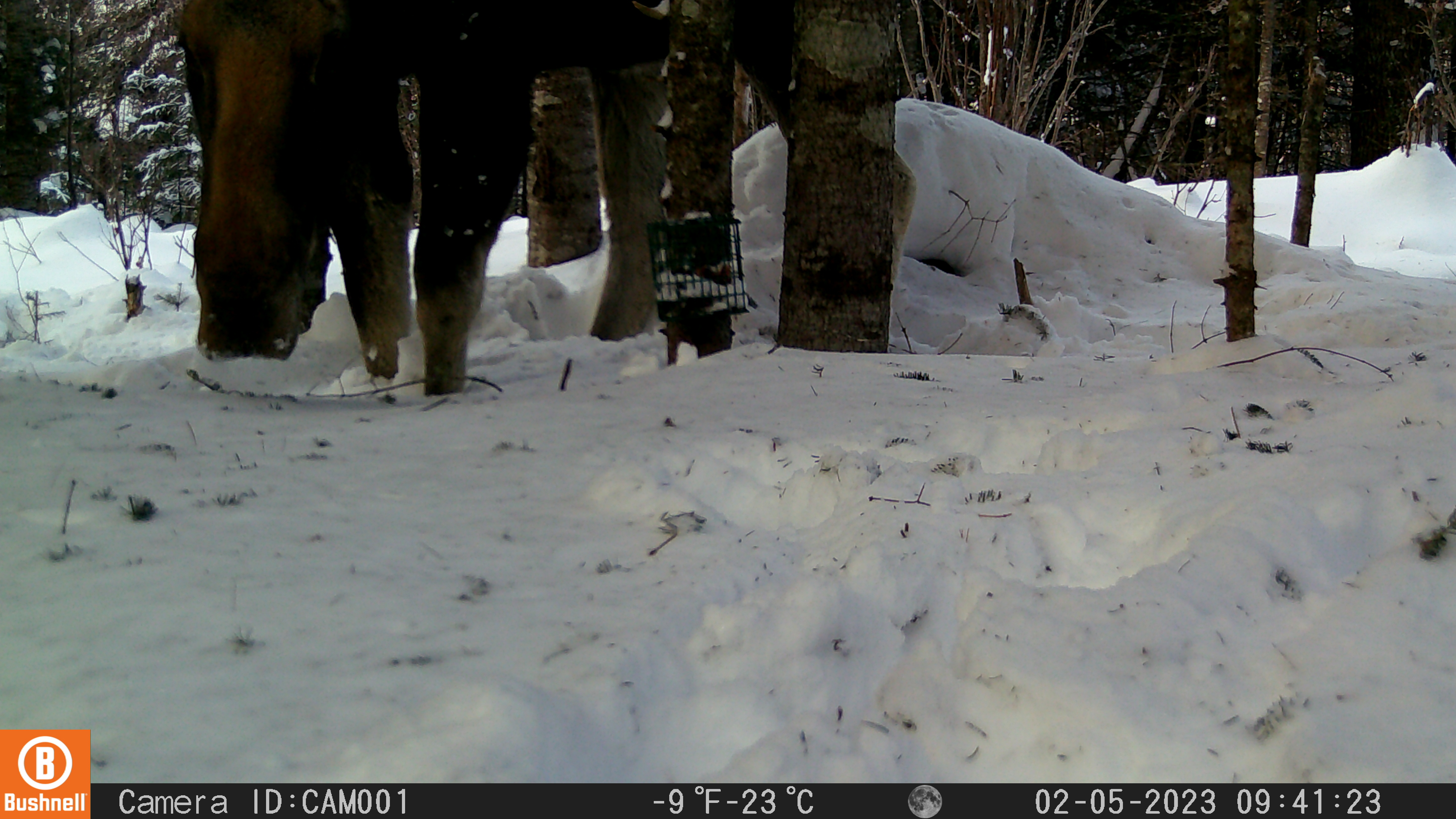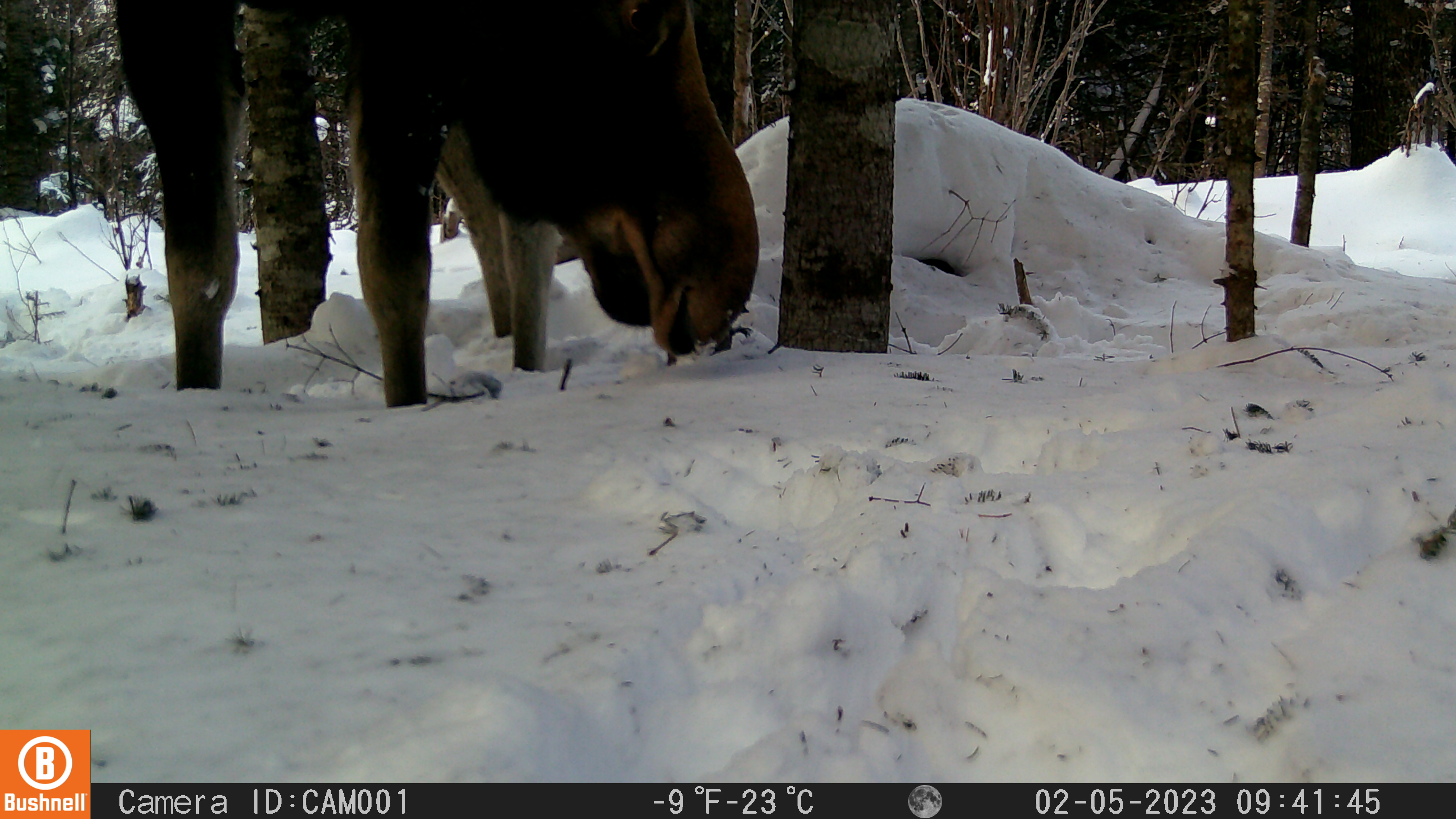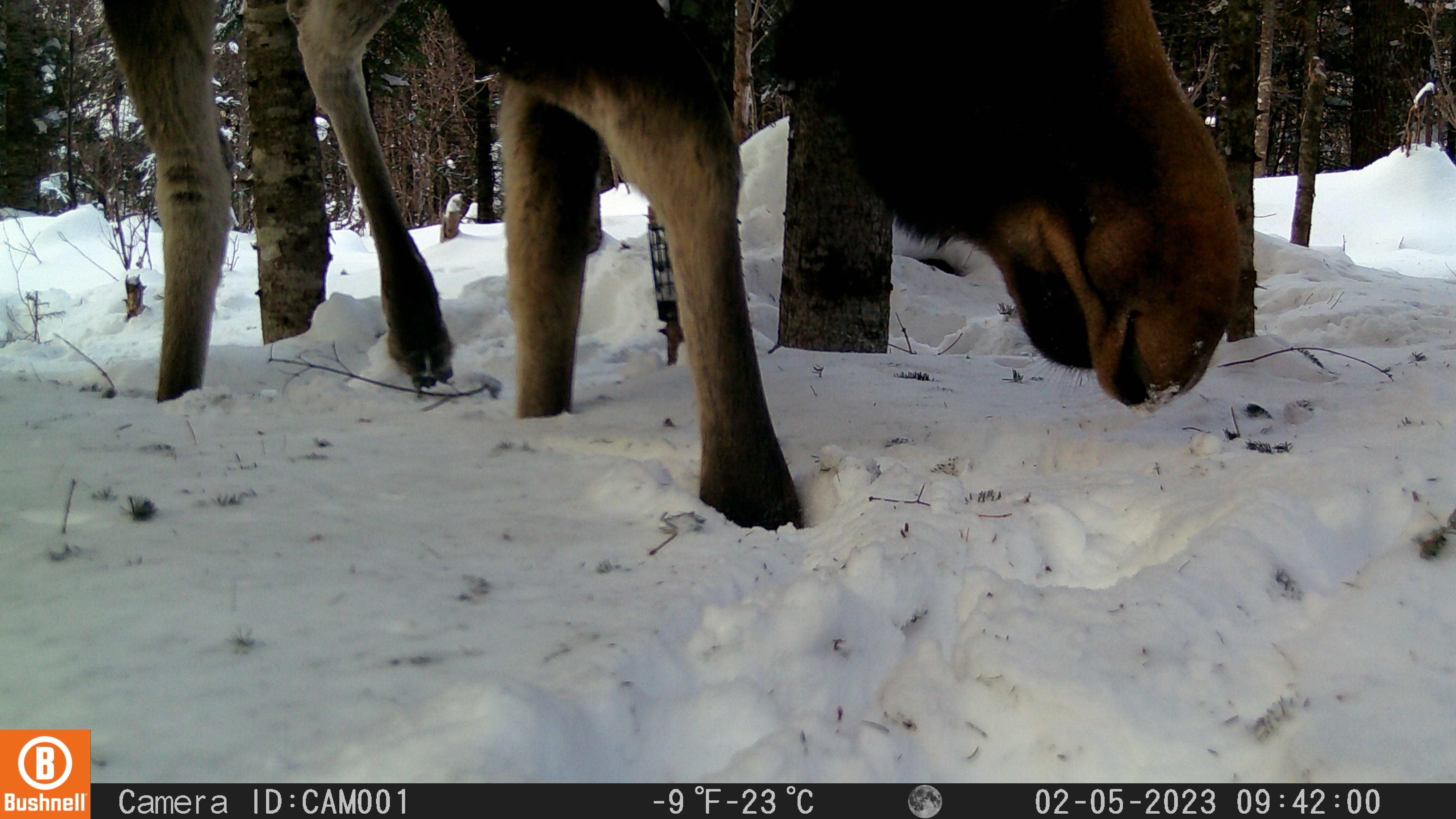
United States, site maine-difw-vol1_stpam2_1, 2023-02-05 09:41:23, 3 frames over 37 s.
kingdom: Animalia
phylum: Chordata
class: Mammalia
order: Artiodactyla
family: Cervidae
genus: Alces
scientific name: Alces alces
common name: moose